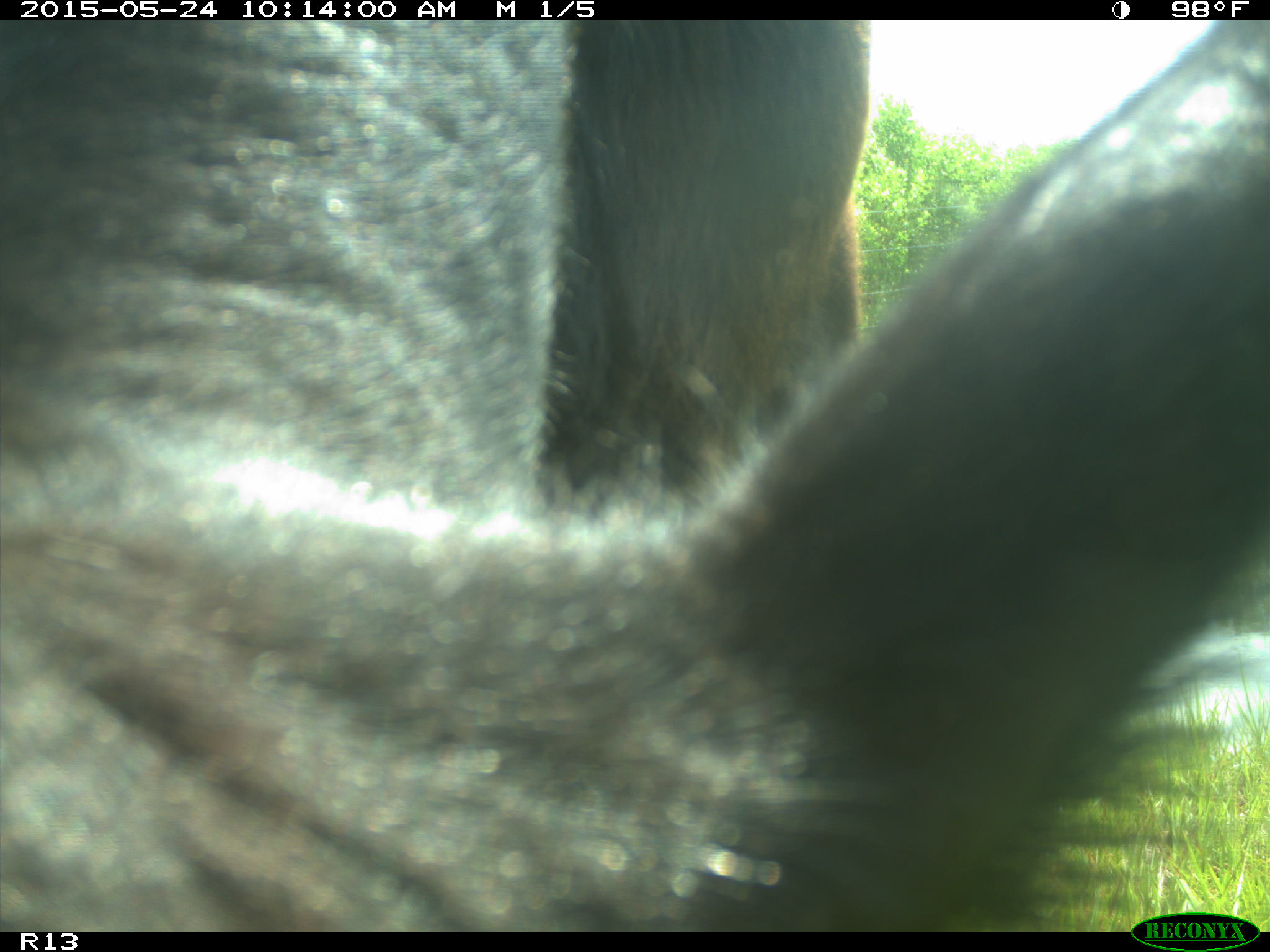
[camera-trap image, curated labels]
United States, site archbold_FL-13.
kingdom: Animalia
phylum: Chordata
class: Mammalia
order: Artiodactyla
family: Bovidae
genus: Bos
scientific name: Bos taurus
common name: domestic cow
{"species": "Bos taurus (domestic cow)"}